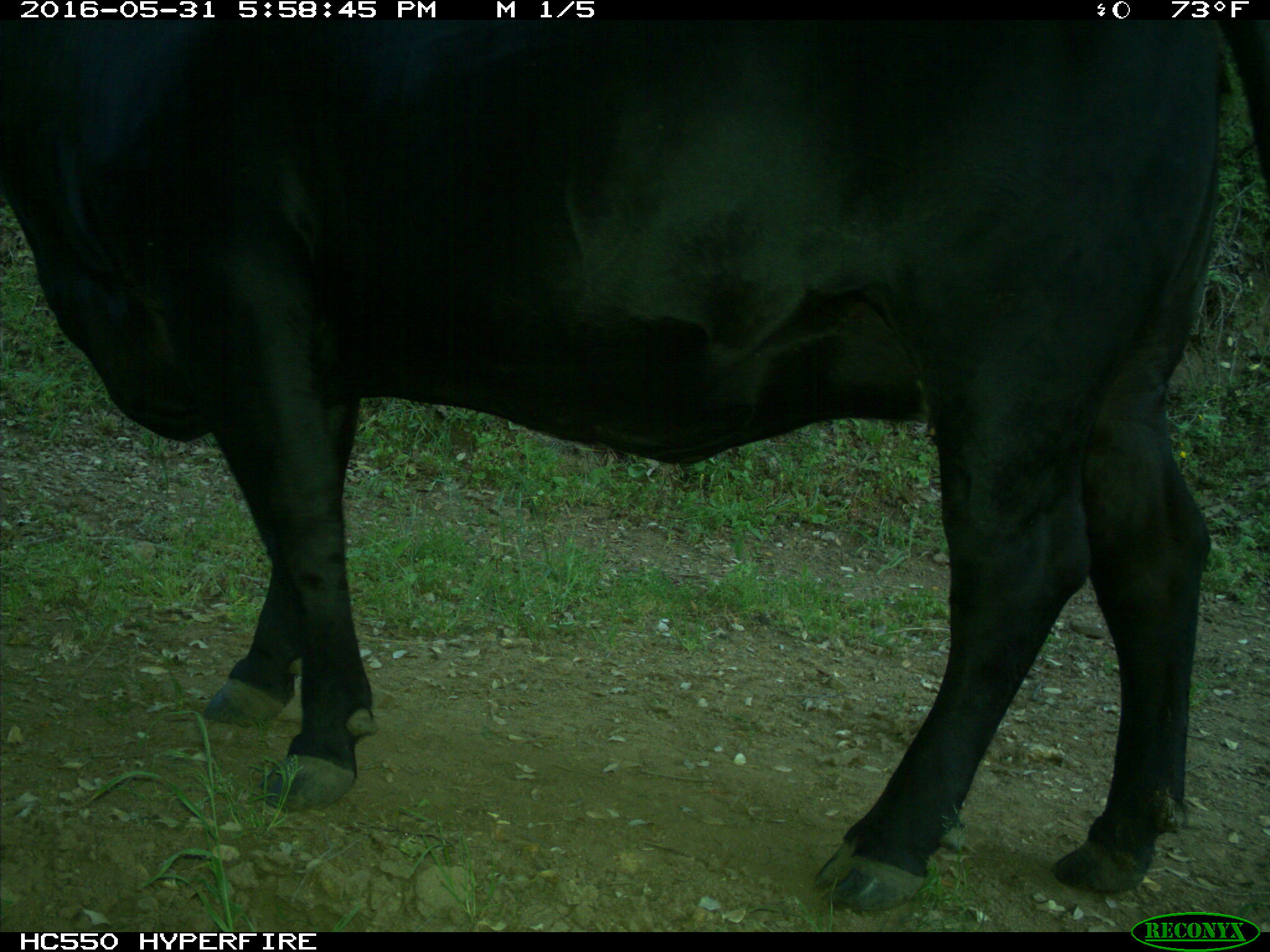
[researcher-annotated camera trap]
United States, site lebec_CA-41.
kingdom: Animalia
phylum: Chordata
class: Mammalia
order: Artiodactyla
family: Bovidae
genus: Bos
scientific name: Bos taurus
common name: domestic cow